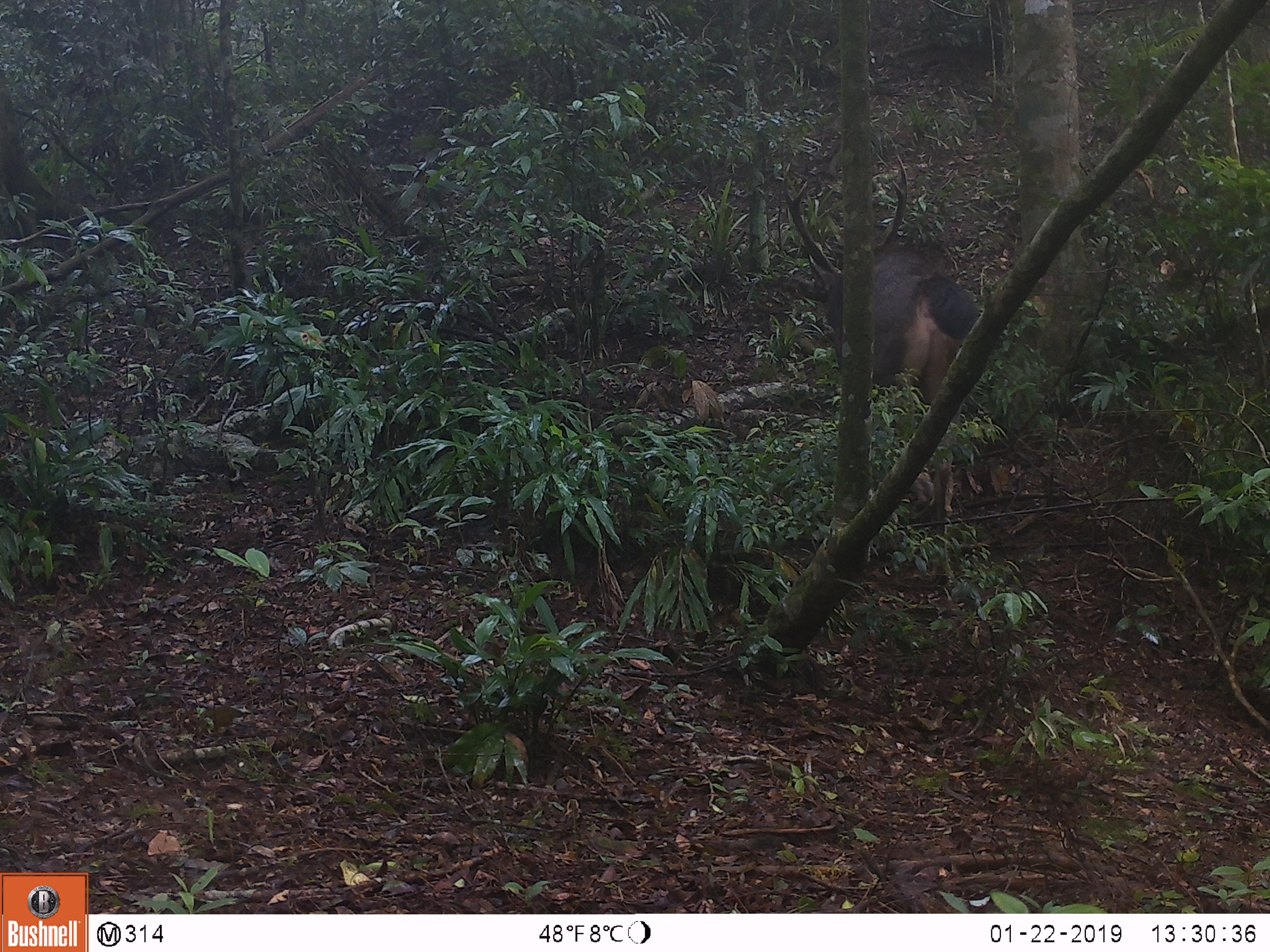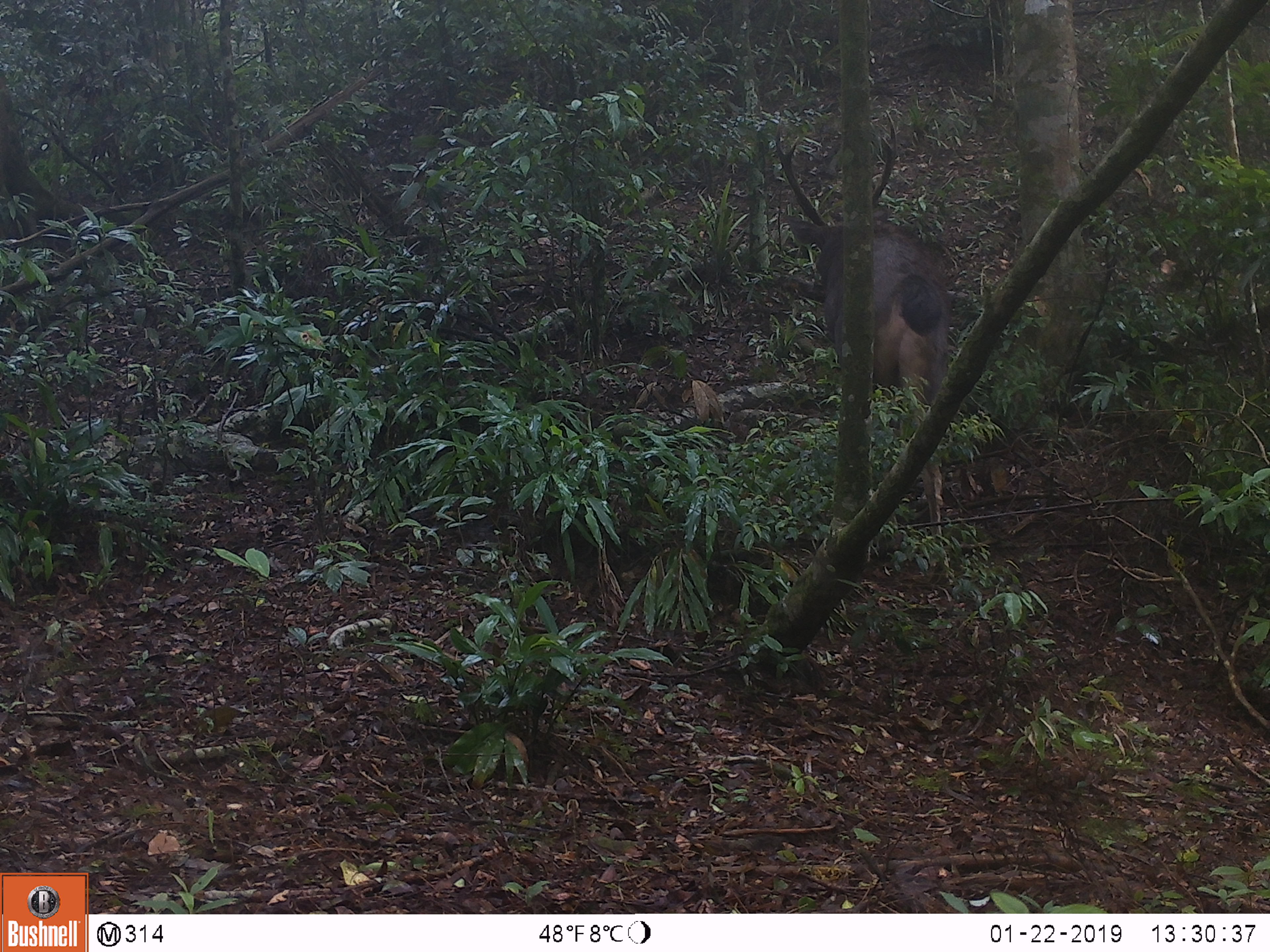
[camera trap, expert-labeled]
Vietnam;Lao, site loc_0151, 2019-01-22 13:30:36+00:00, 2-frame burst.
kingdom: Animalia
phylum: Chordata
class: Mammalia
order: Artiodactyla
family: Cervidae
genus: Rusa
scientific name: Rusa unicolor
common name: sambar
Sambar (Rusa unicolor). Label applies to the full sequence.